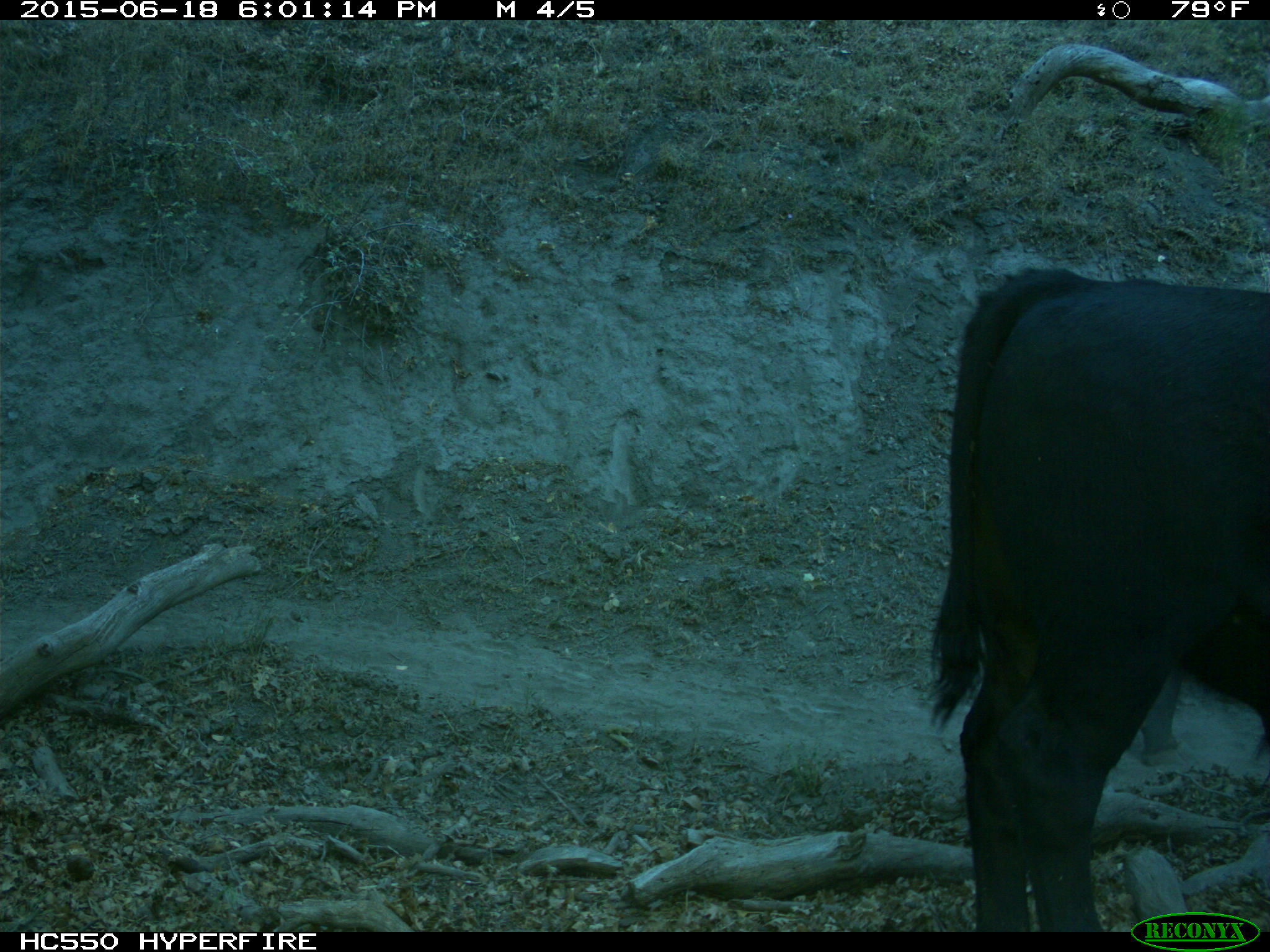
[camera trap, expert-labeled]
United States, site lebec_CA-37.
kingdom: Animalia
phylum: Chordata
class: Mammalia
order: Artiodactyla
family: Bovidae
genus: Bos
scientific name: Bos taurus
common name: domestic cow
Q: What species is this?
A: Bos taurus (domestic cow).